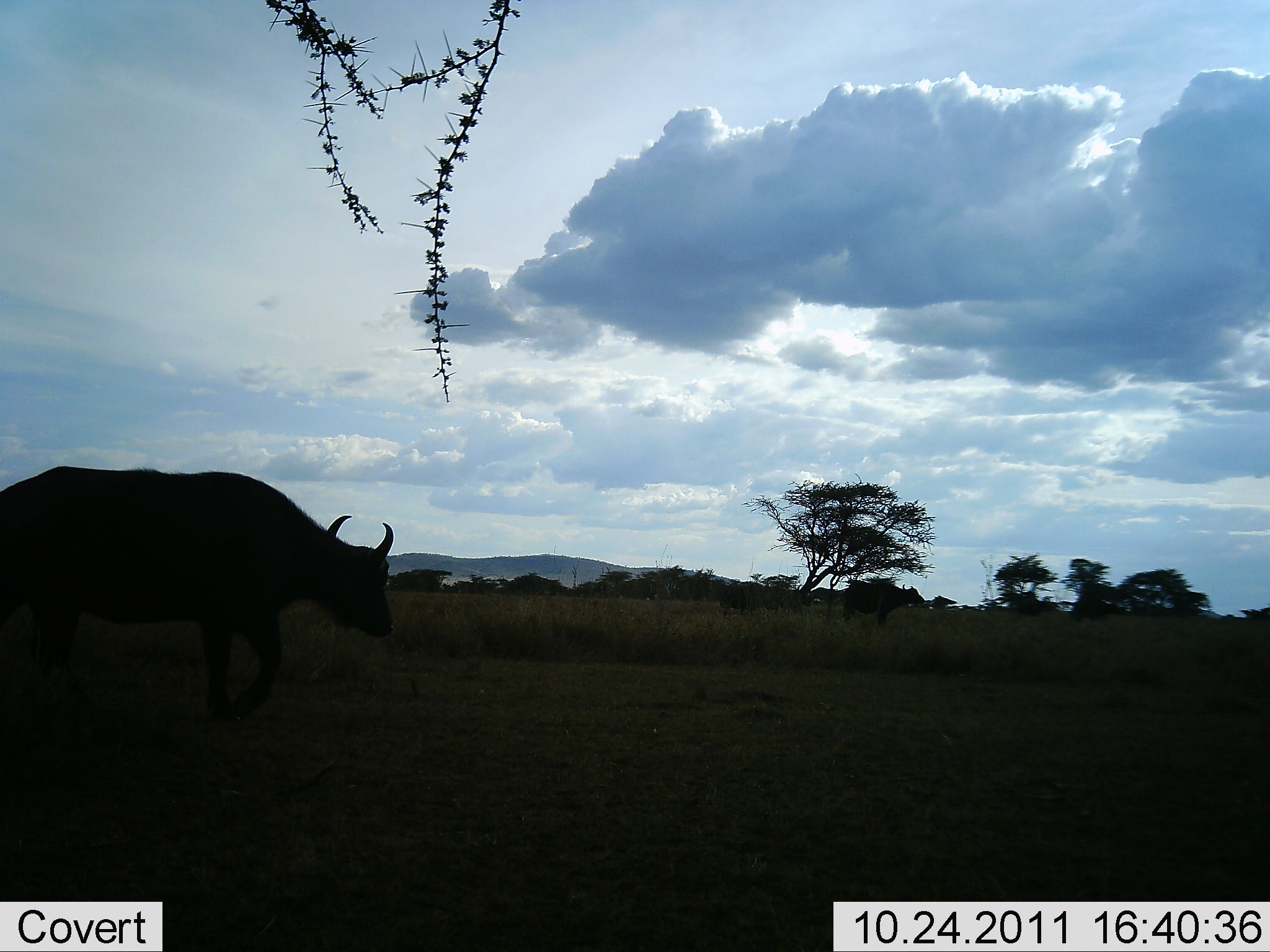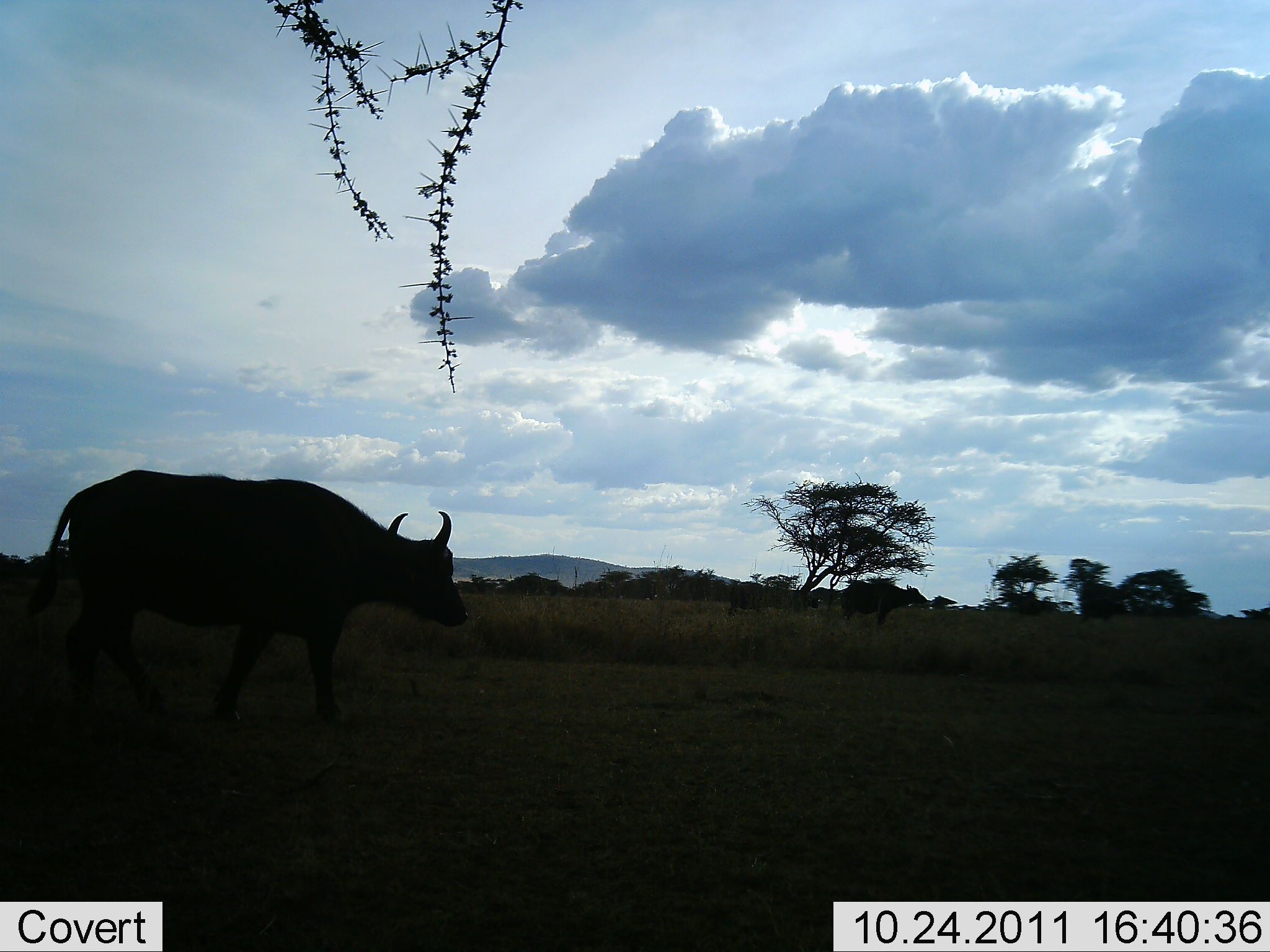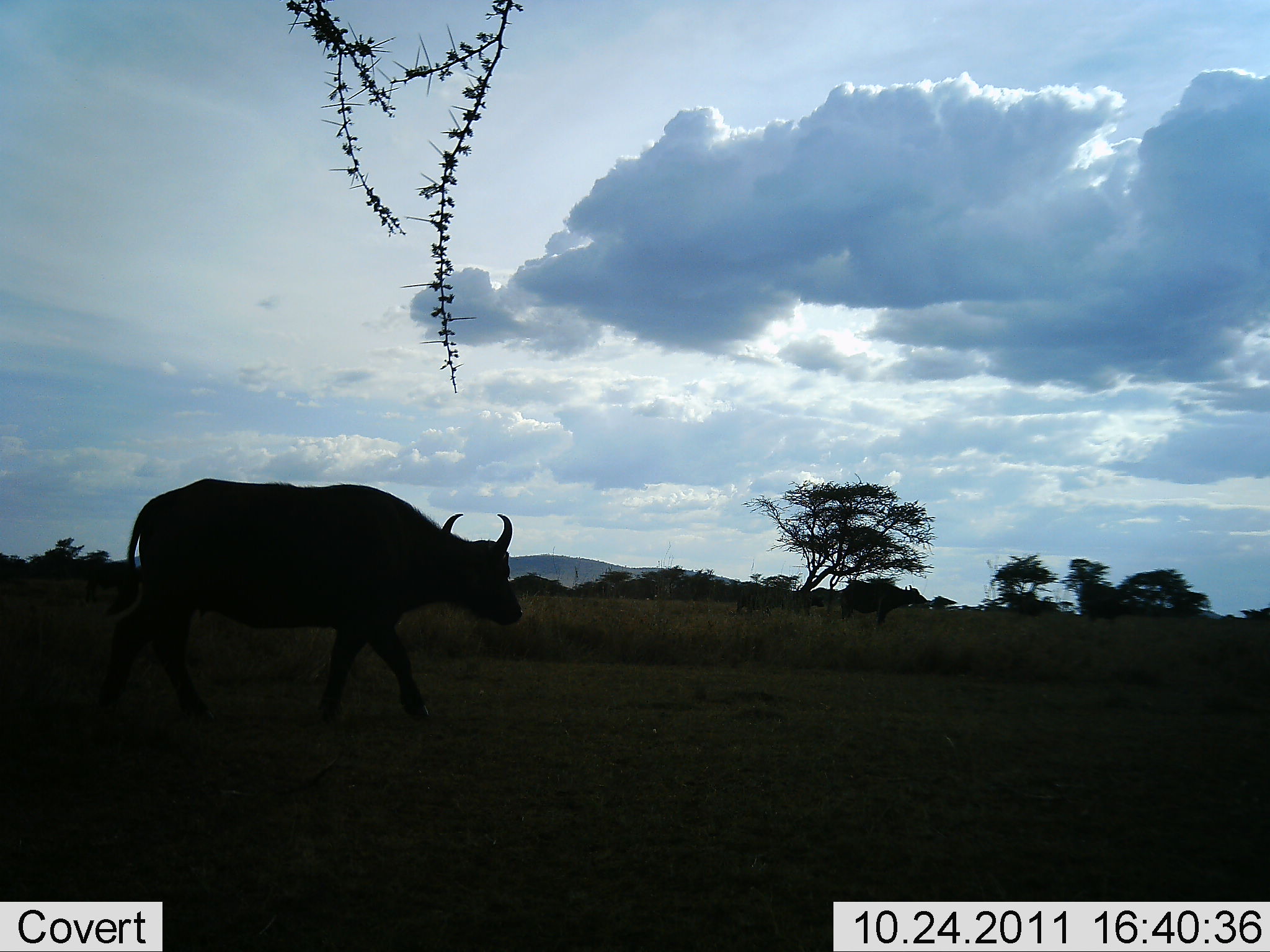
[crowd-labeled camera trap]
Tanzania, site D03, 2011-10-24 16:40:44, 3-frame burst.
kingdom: Animalia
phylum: Chordata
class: Mammalia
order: Artiodactyla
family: Bovidae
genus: Syncerus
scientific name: Syncerus caffer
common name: cape buffalo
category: buffalo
Buffalo (cape buffalo) (Syncerus caffer), count 3. Behavior (volunteer vote fractions): standing 17%, resting 0%, moving 100%, interacting 0%. Young present (vote fraction): 0%. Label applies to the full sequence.